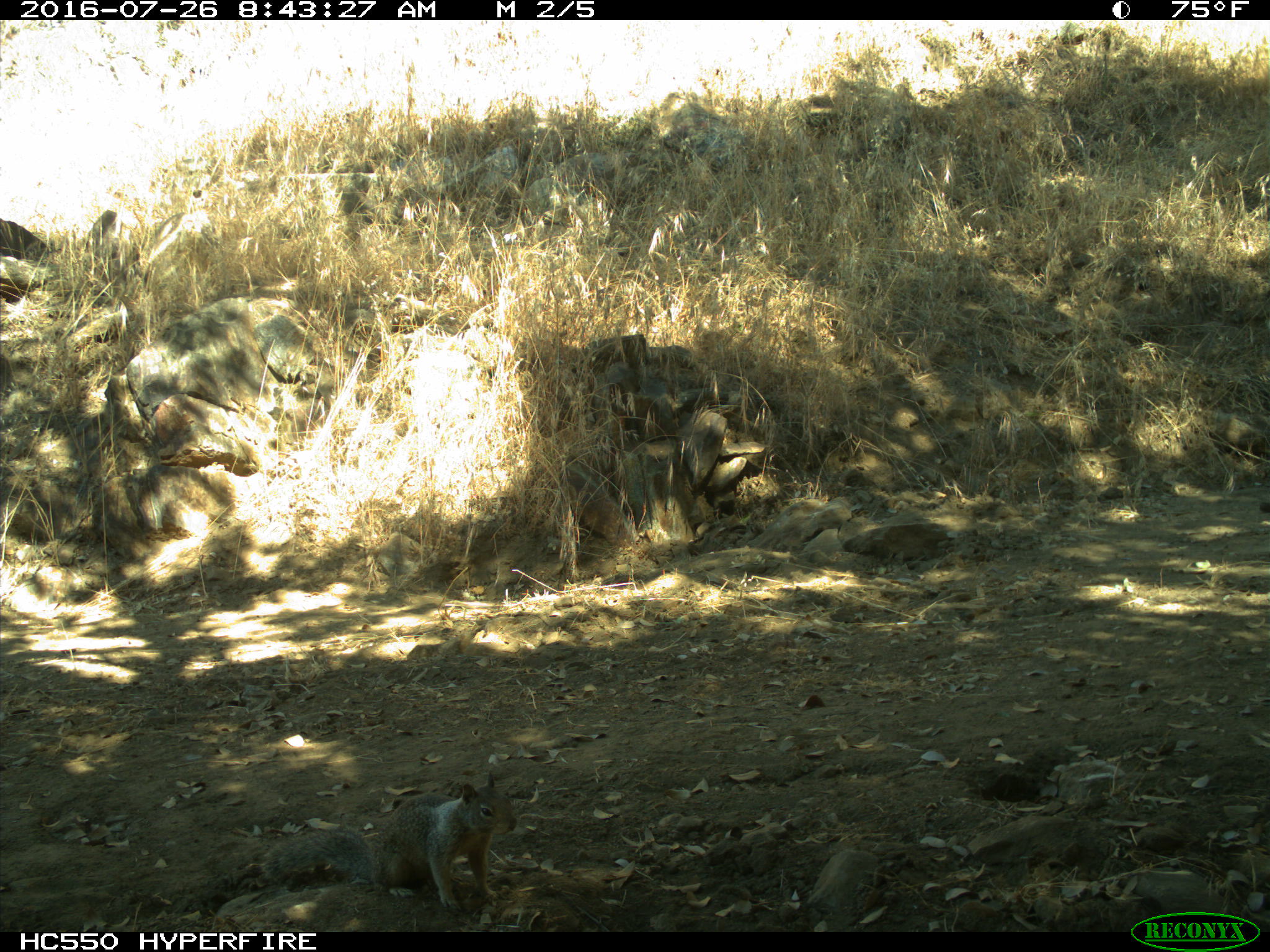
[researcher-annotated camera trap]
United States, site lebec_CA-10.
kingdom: Animalia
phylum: Chordata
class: Mammalia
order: Rodentia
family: Sciuridae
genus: Otospermophilus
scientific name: Otospermophilus beecheyi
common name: california ground squirrel